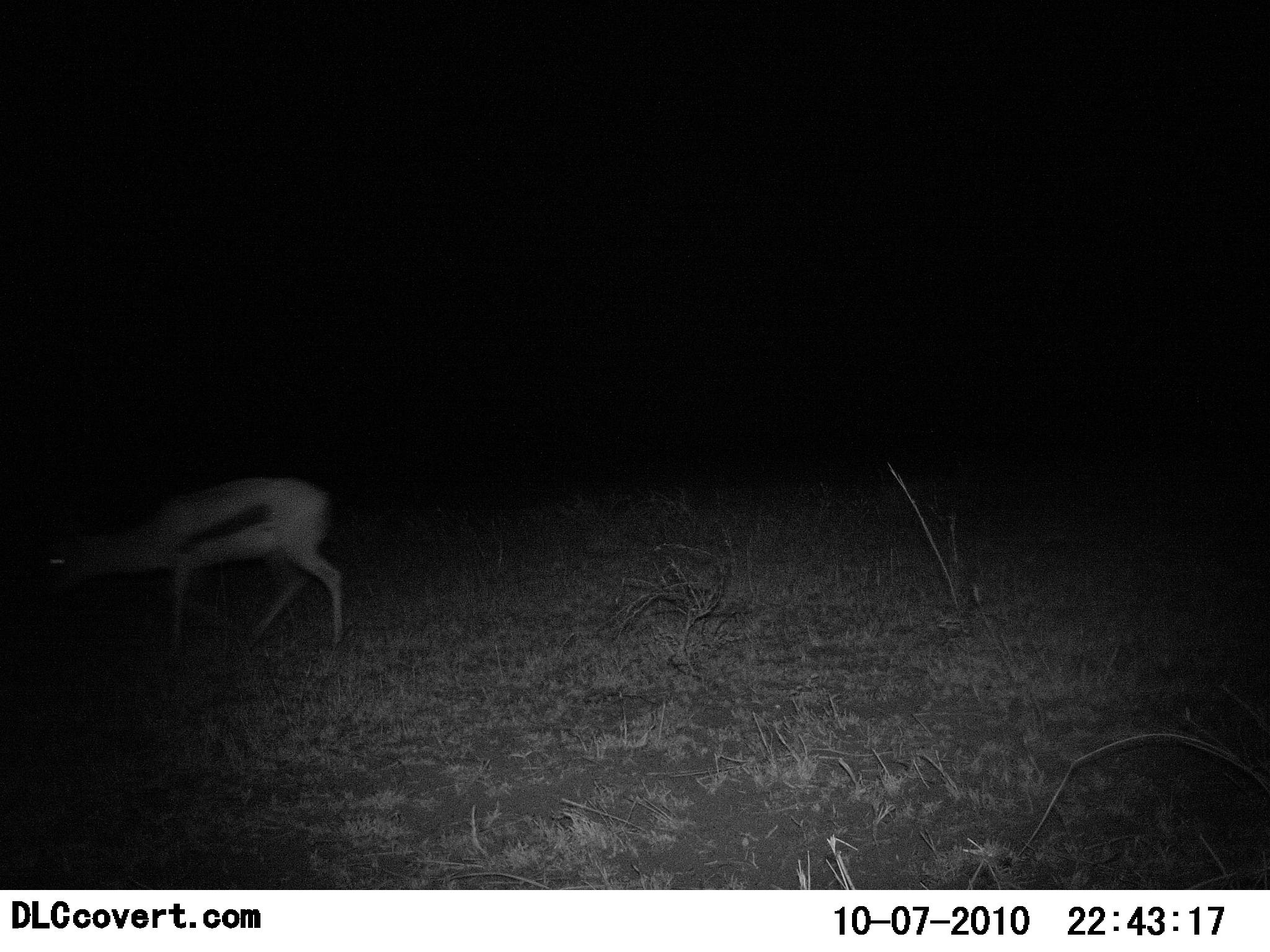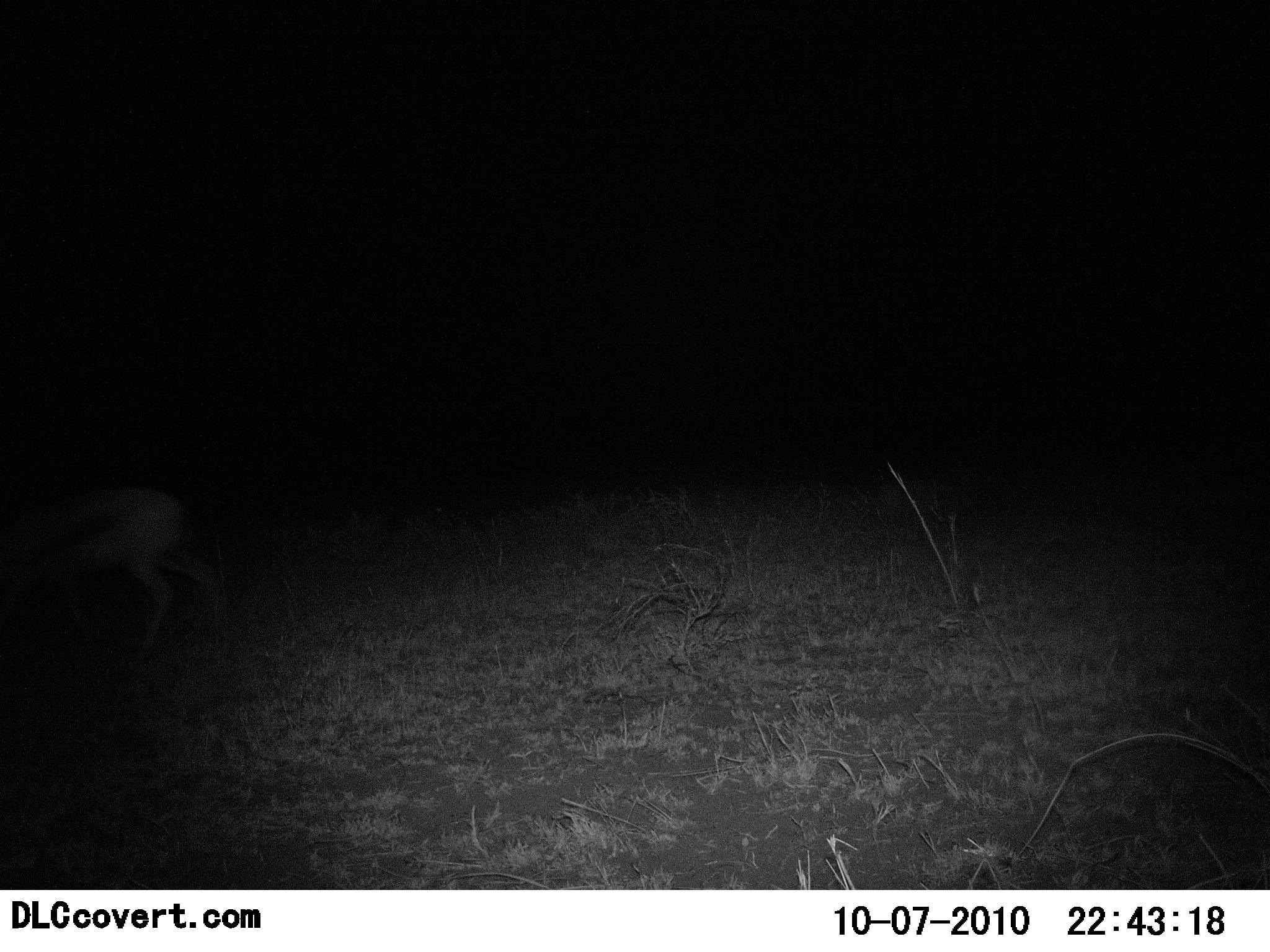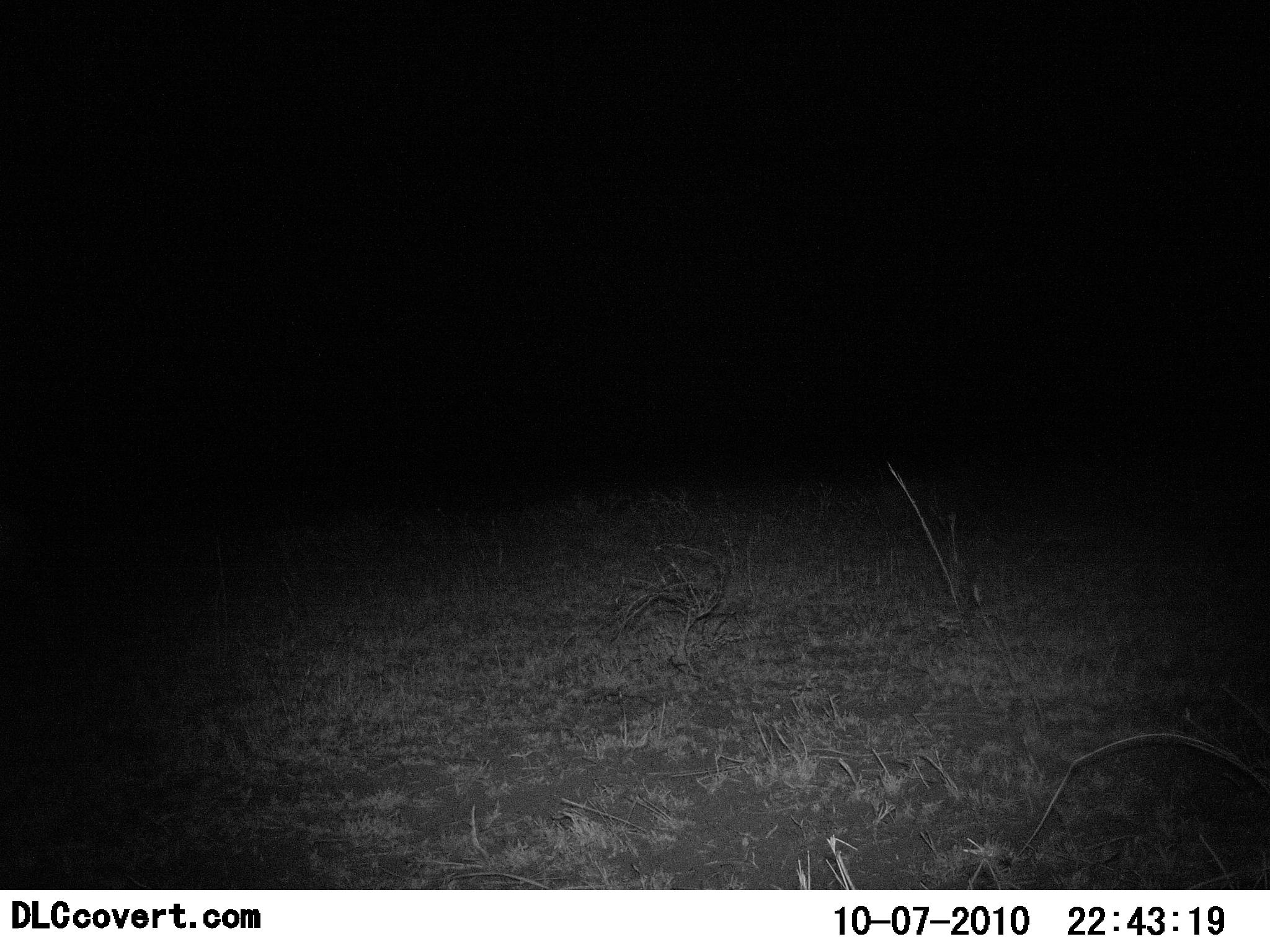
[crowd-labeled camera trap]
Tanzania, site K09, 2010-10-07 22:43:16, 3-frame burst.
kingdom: Animalia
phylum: Chordata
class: Mammalia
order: Artiodactyla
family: Bovidae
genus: Eudorcas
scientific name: Eudorcas thomsonii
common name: thomson's gazelle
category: gazellethomsons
Gazellethomsons (thomson's gazelle) (Eudorcas thomsonii), count 1. Behavior (volunteer vote fractions): standing 0%, resting 0%, moving 100%, interacting 0%. Young present (vote fraction): 0%. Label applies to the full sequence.